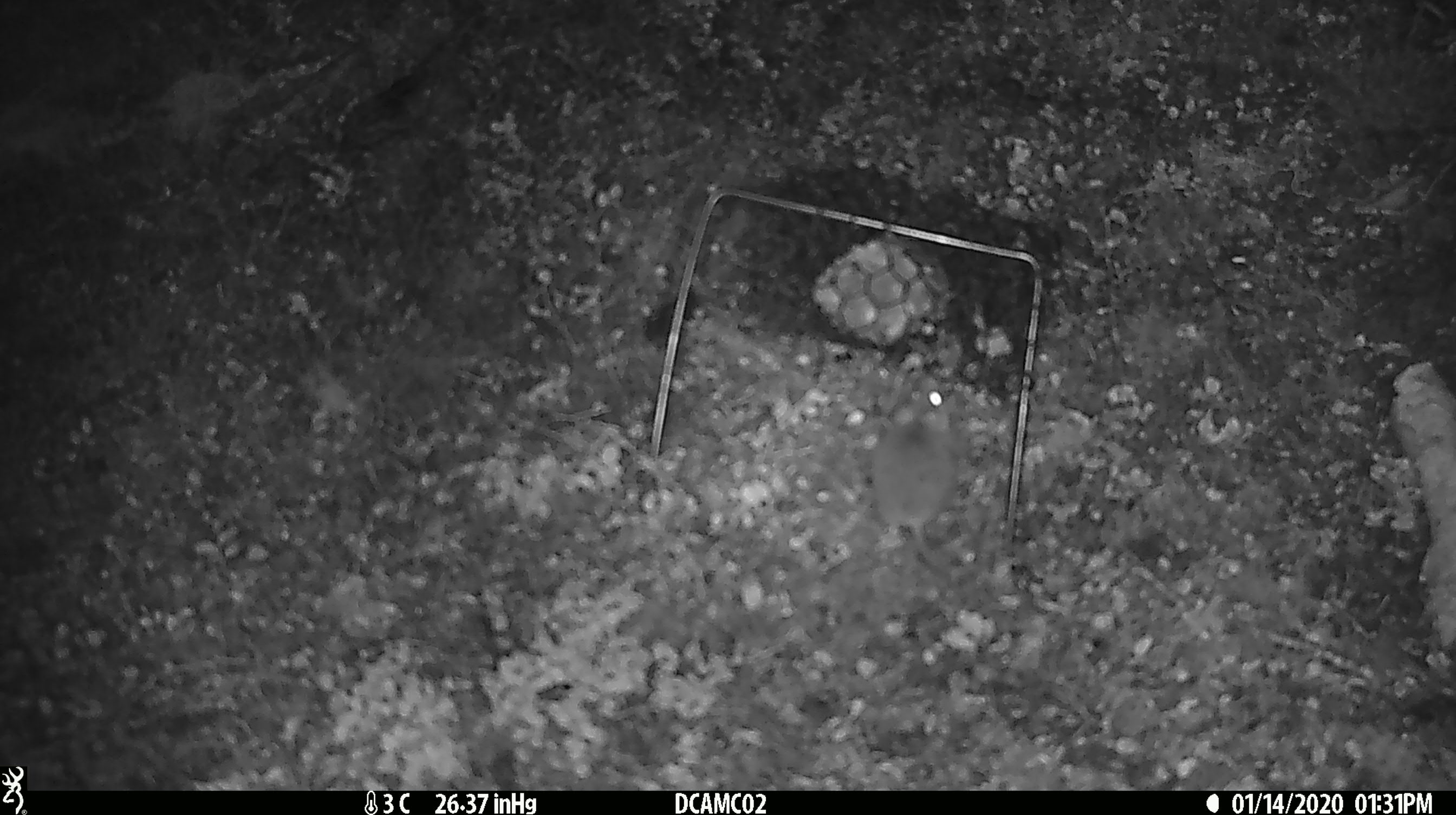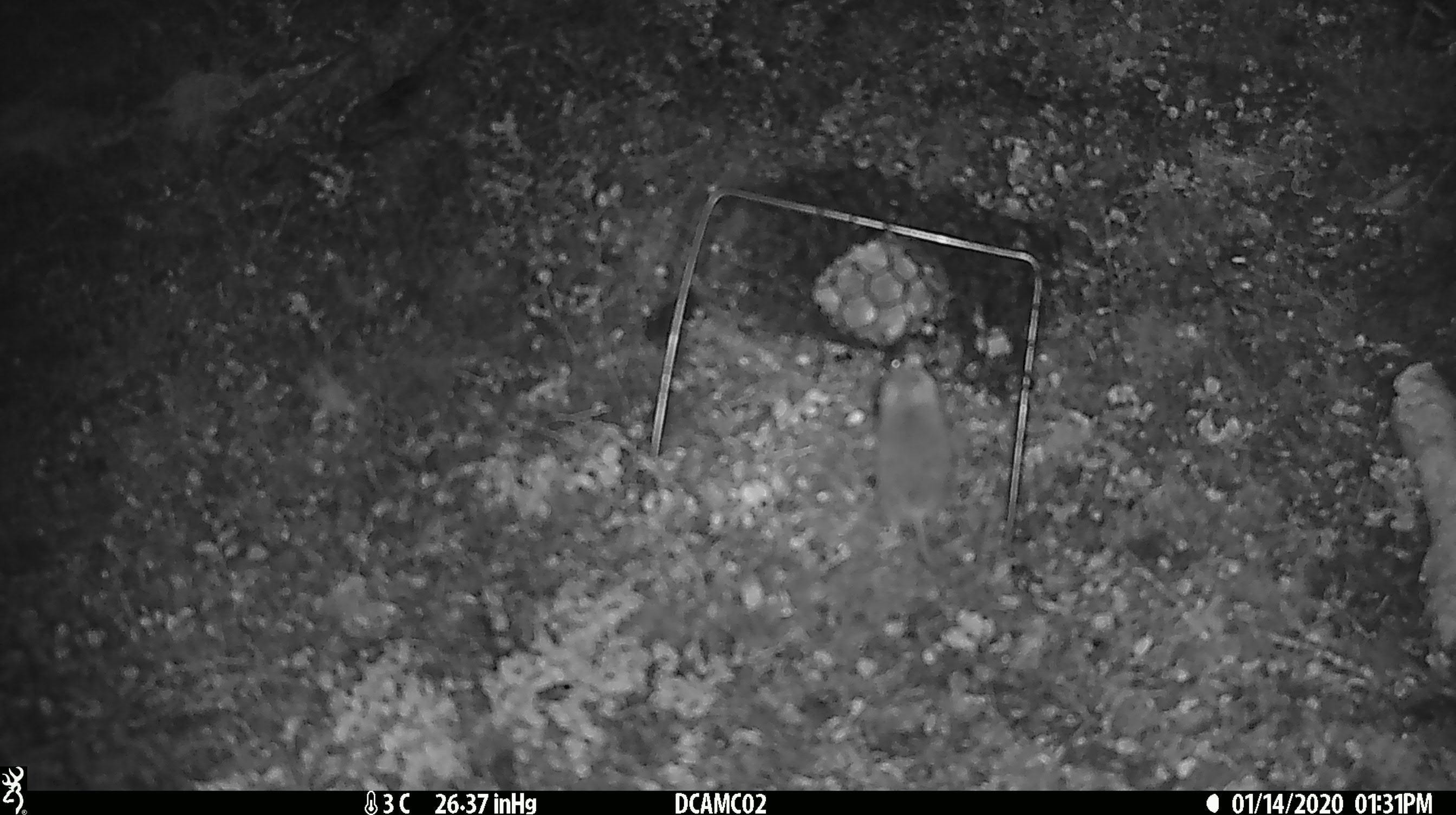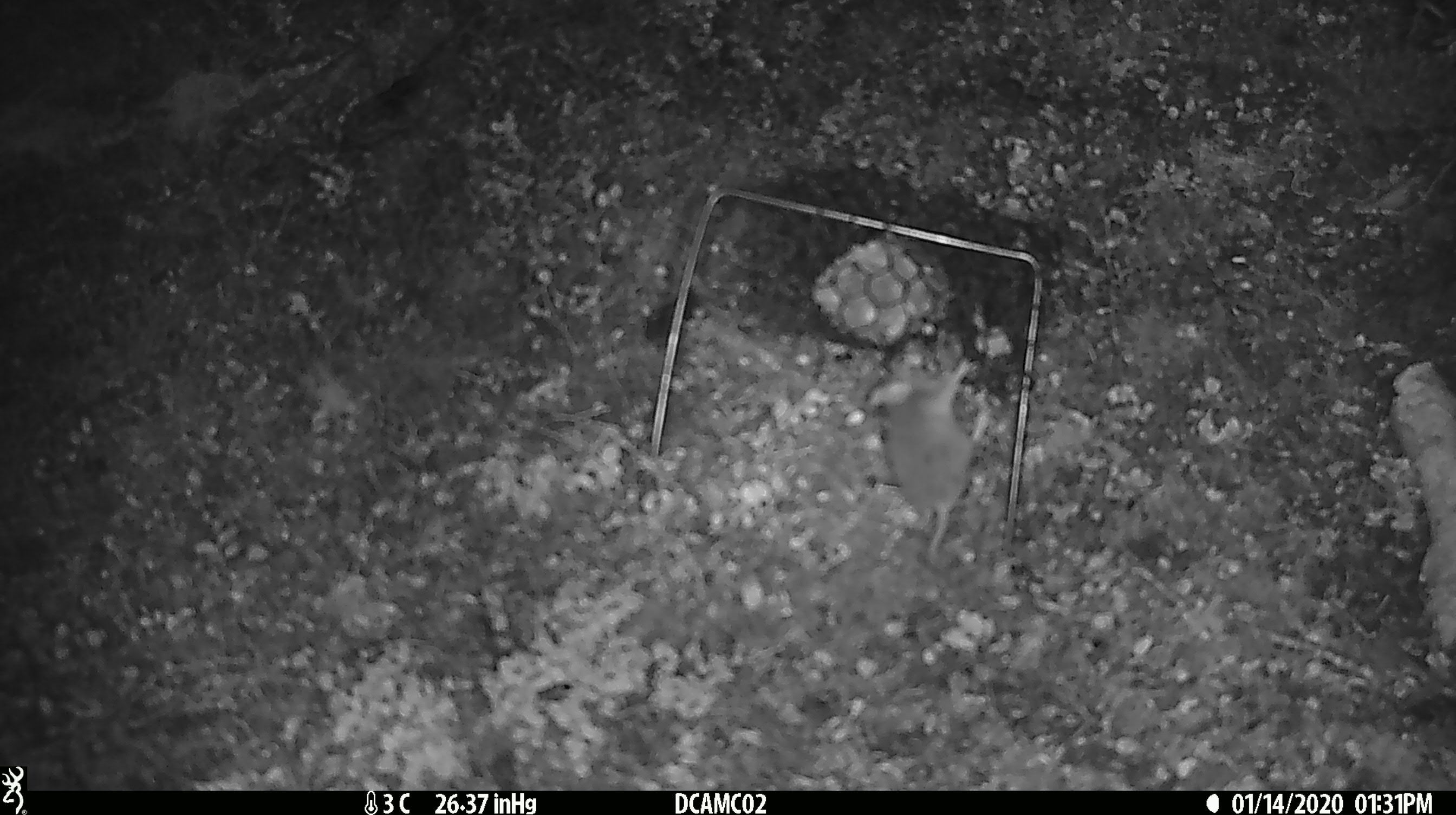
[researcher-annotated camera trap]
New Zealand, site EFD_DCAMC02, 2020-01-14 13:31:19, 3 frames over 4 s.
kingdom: Animalia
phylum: Chordata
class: Mammalia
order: Rodentia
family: Muridae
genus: Mus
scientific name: Mus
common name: mouse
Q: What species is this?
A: Mouse (Mus).